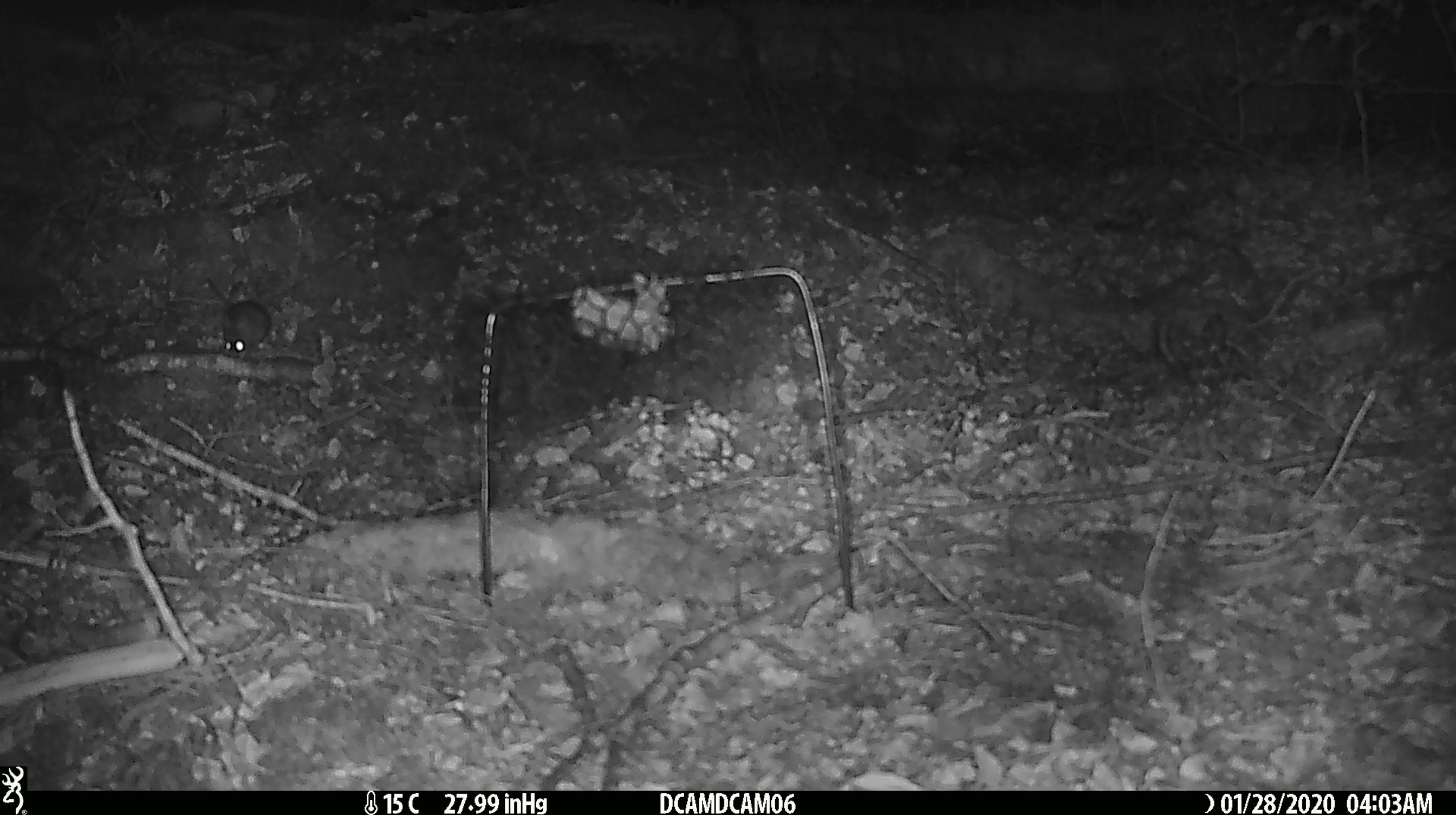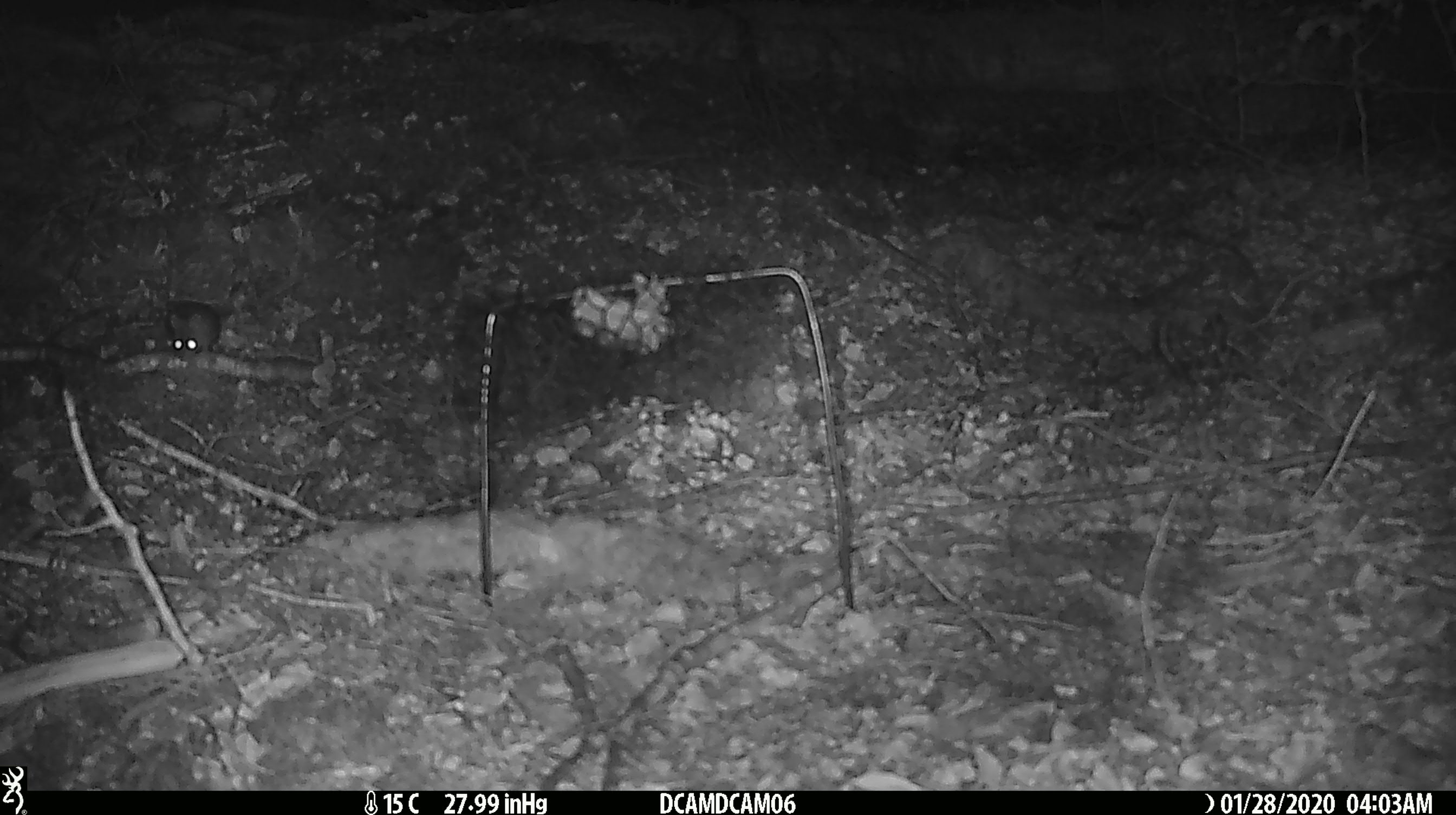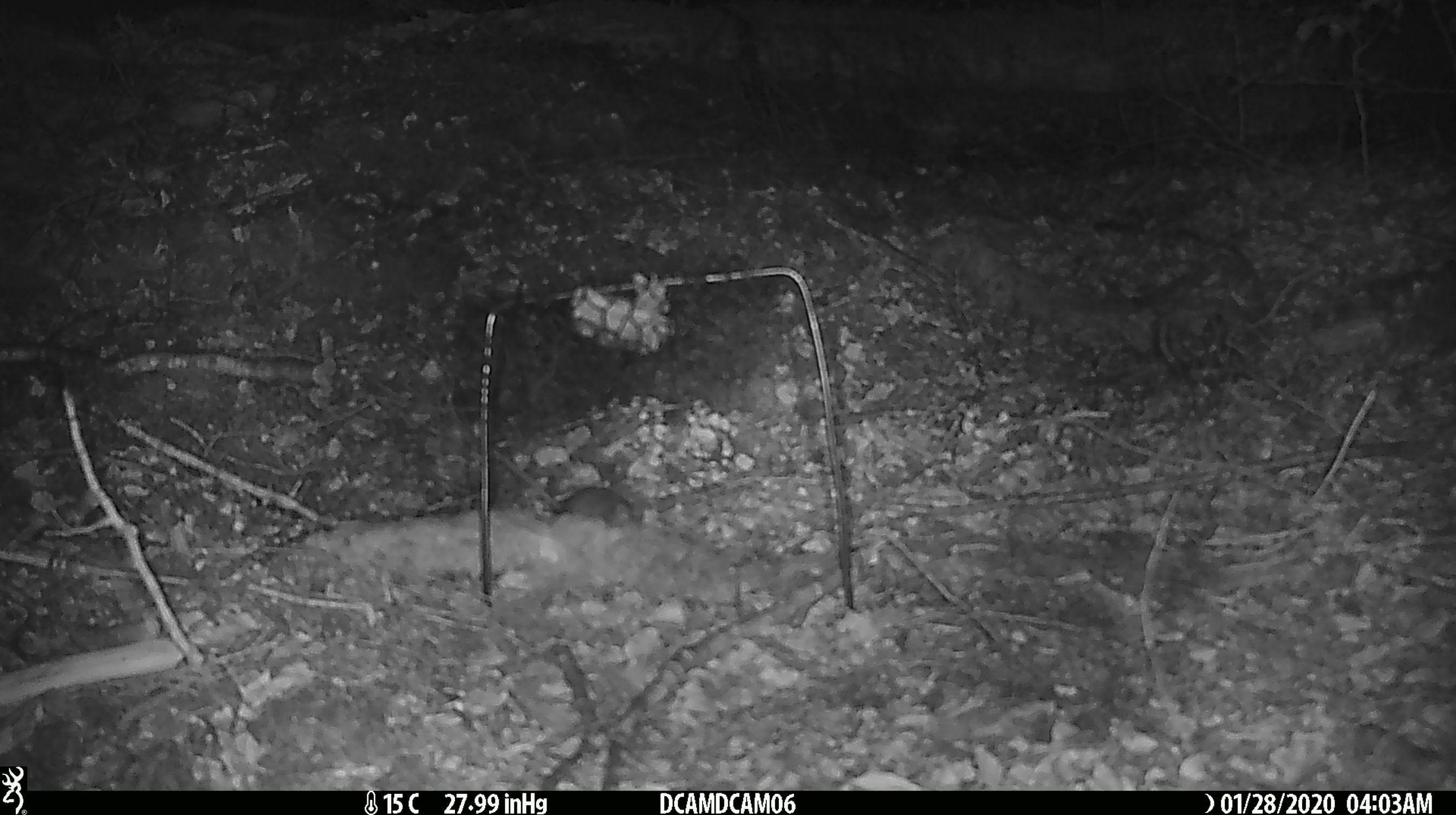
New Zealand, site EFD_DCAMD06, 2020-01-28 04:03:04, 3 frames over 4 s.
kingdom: Animalia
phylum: Chordata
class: Mammalia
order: Rodentia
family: Muridae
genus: Mus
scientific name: Mus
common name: mouse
Mouse (Mus).